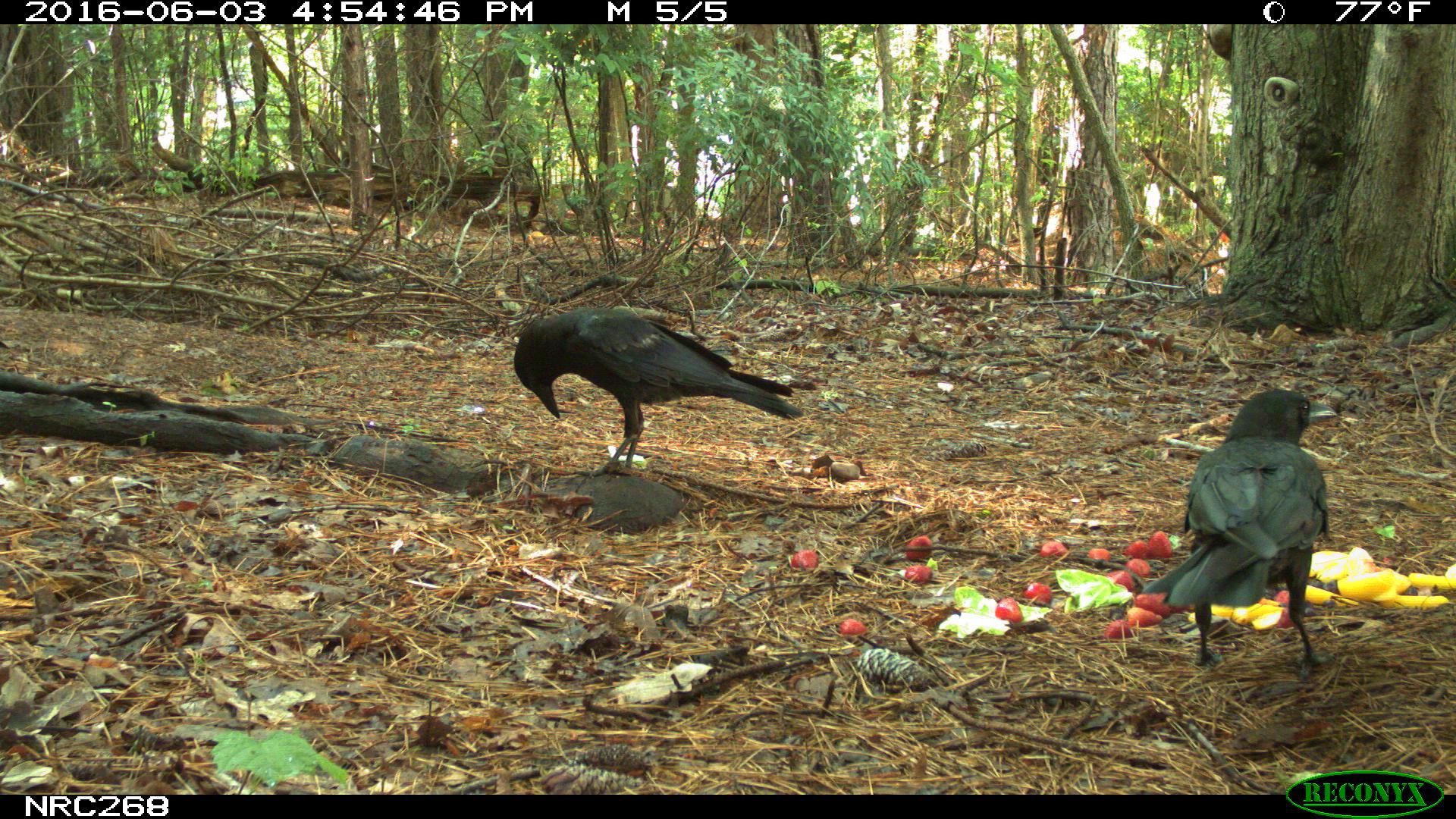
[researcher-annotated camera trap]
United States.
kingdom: Animalia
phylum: Chordata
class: Aves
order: Passeriformes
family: Corvidae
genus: Corvus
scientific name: Corvus brachyrhynchos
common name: american crow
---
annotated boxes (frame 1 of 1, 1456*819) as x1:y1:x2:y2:
American Crow: 1138:382:1355:687; 510:296:799:475